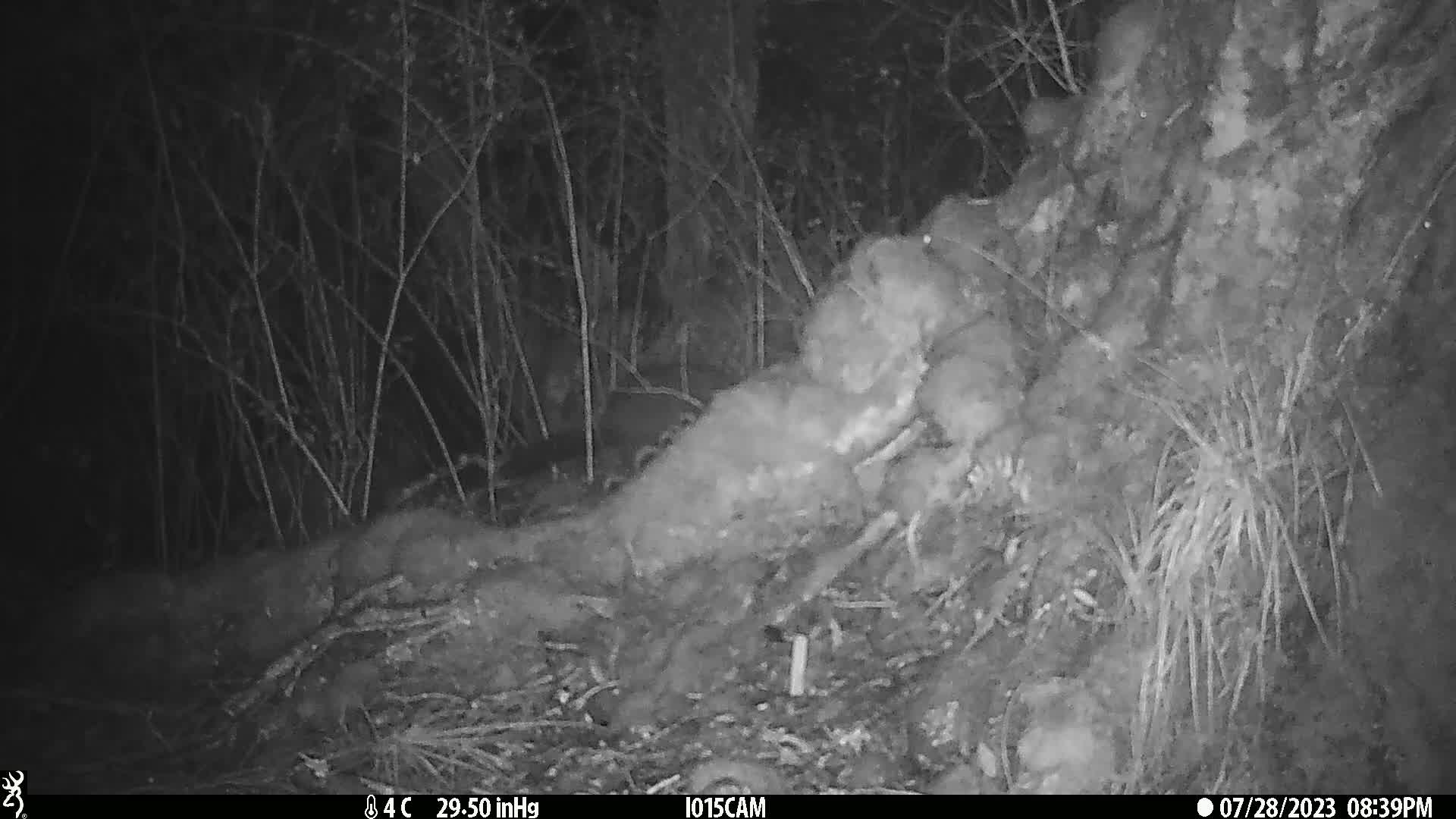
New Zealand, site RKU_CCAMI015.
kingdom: Animalia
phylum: Chordata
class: Mammalia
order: Diprotodontia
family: Phalangeridae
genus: Trichosurus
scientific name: Trichosurus vulpecula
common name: common brushtail possum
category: possum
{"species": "possum (common brushtail possum) (Trichosurus vulpecula)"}